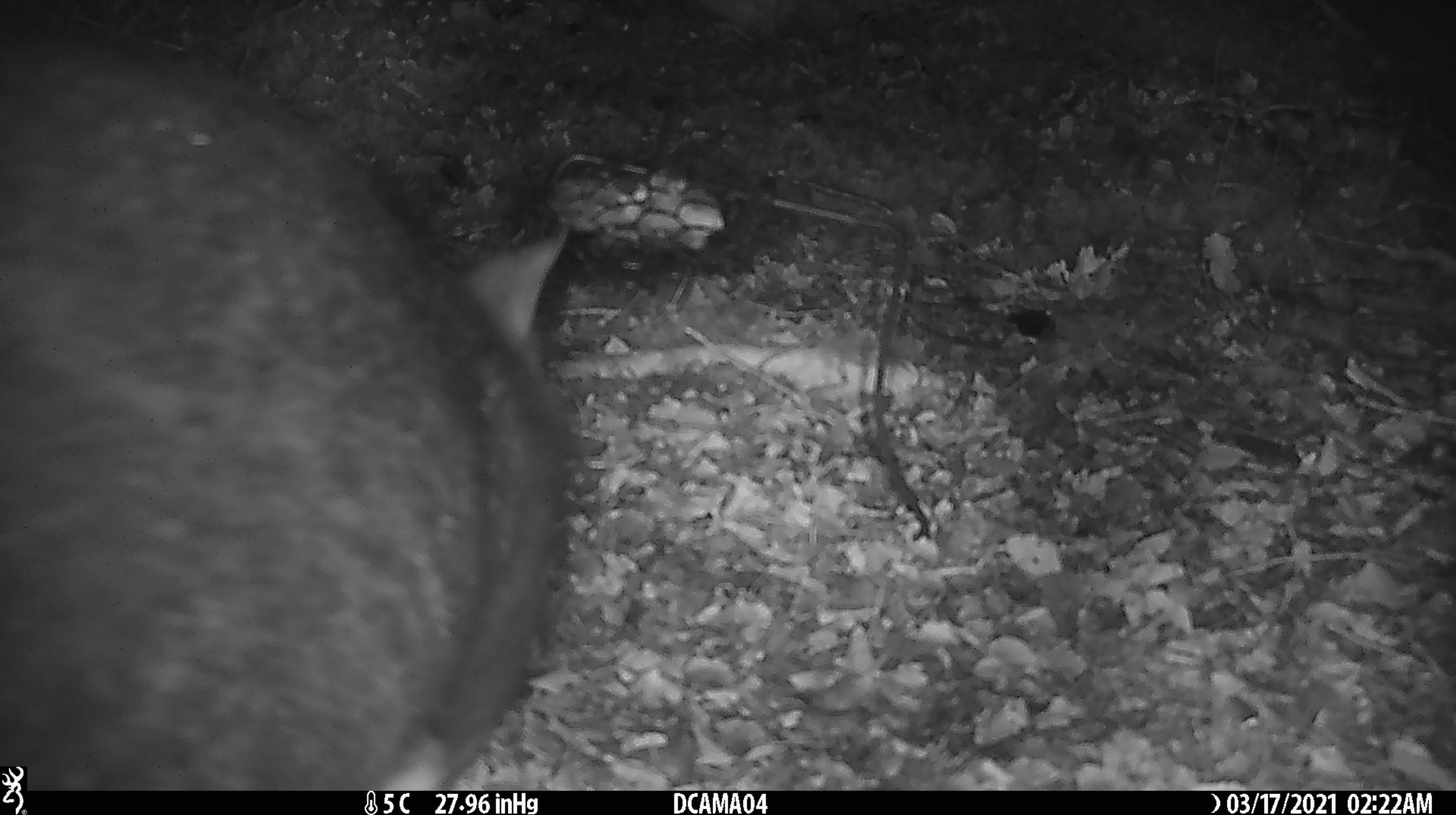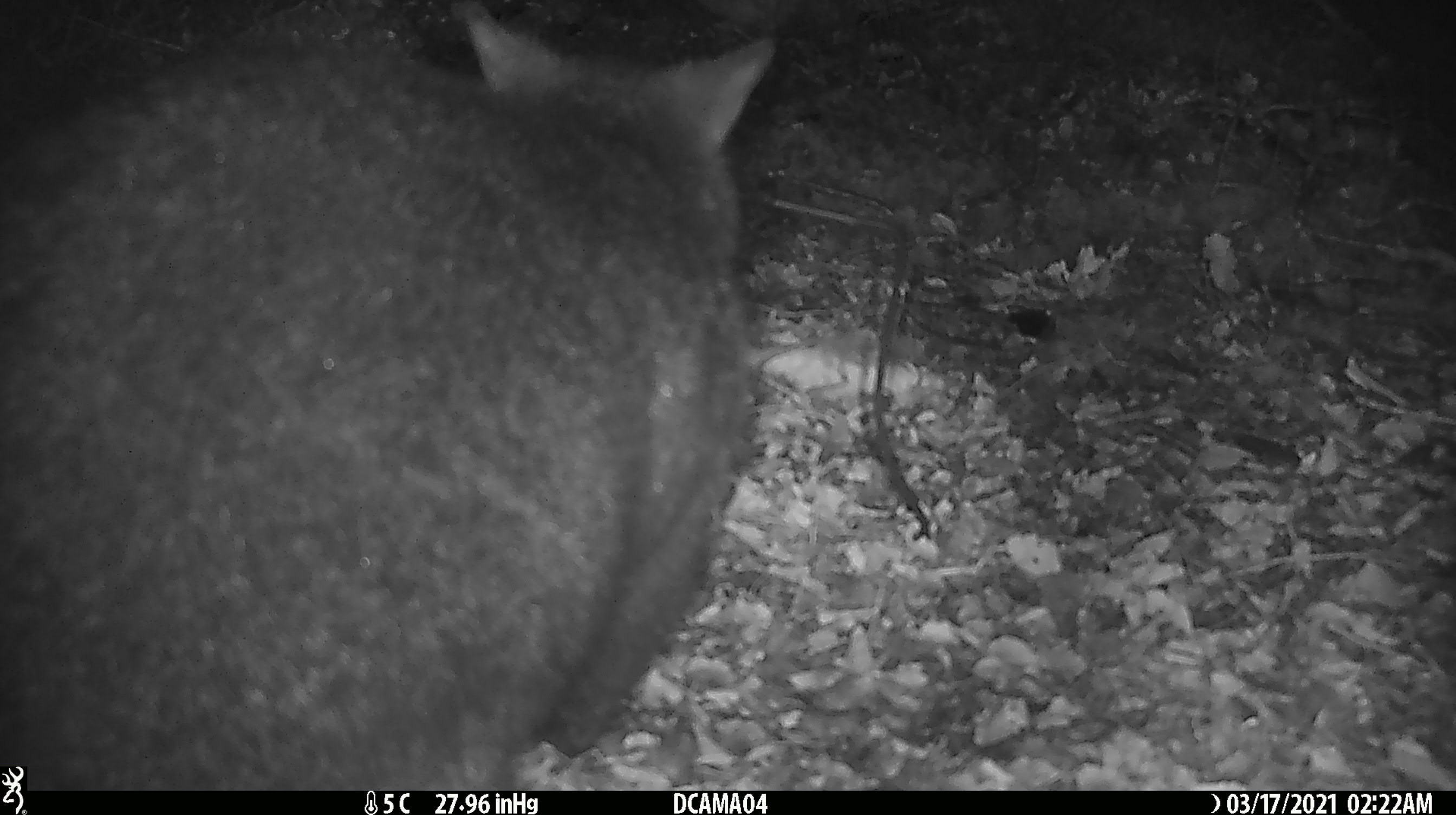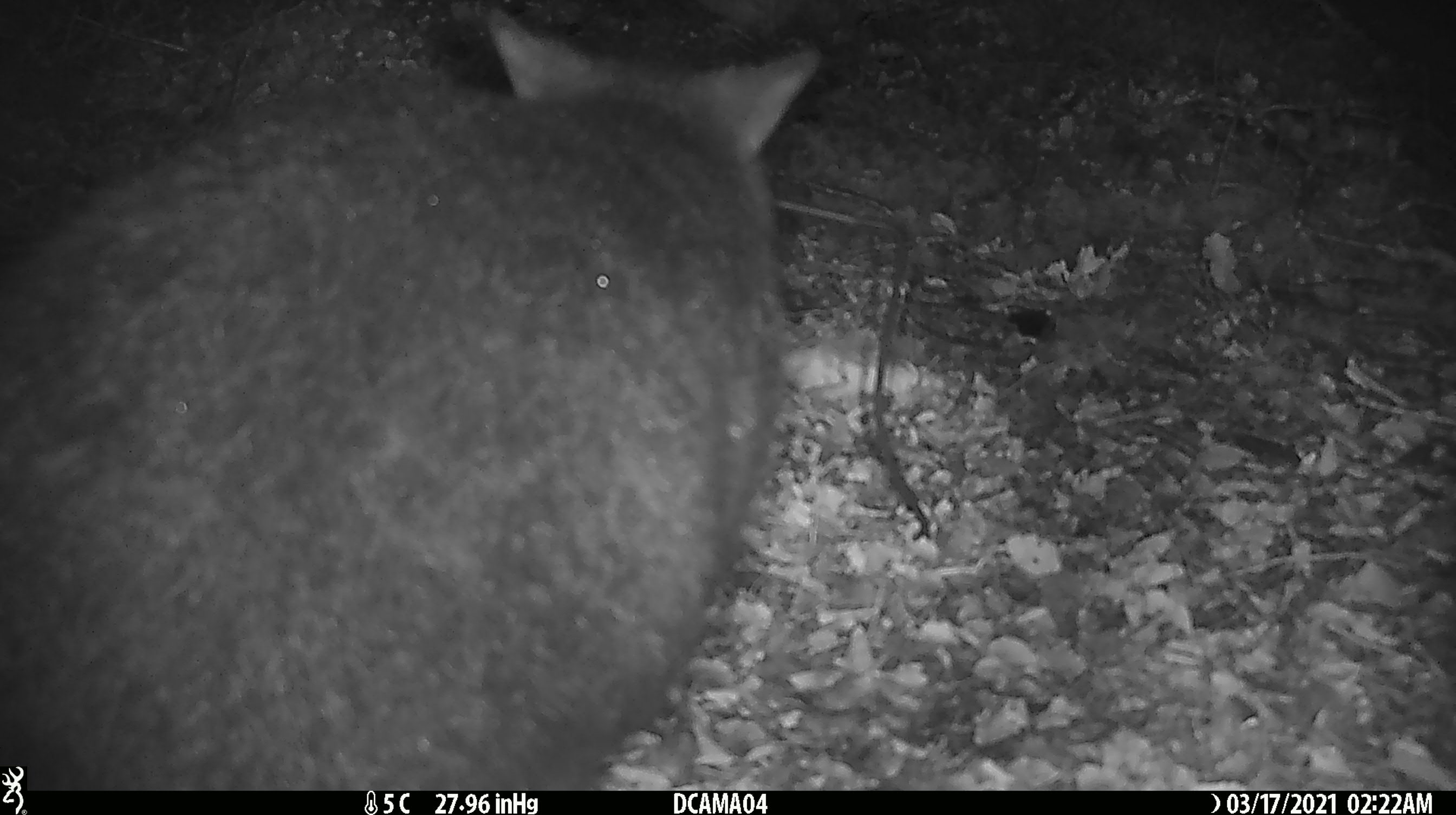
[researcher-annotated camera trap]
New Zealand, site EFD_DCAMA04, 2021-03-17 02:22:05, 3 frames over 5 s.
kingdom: Animalia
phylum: Chordata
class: Mammalia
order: Diprotodontia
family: Phalangeridae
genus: Trichosurus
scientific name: Trichosurus vulpecula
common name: common brushtail possum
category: possum